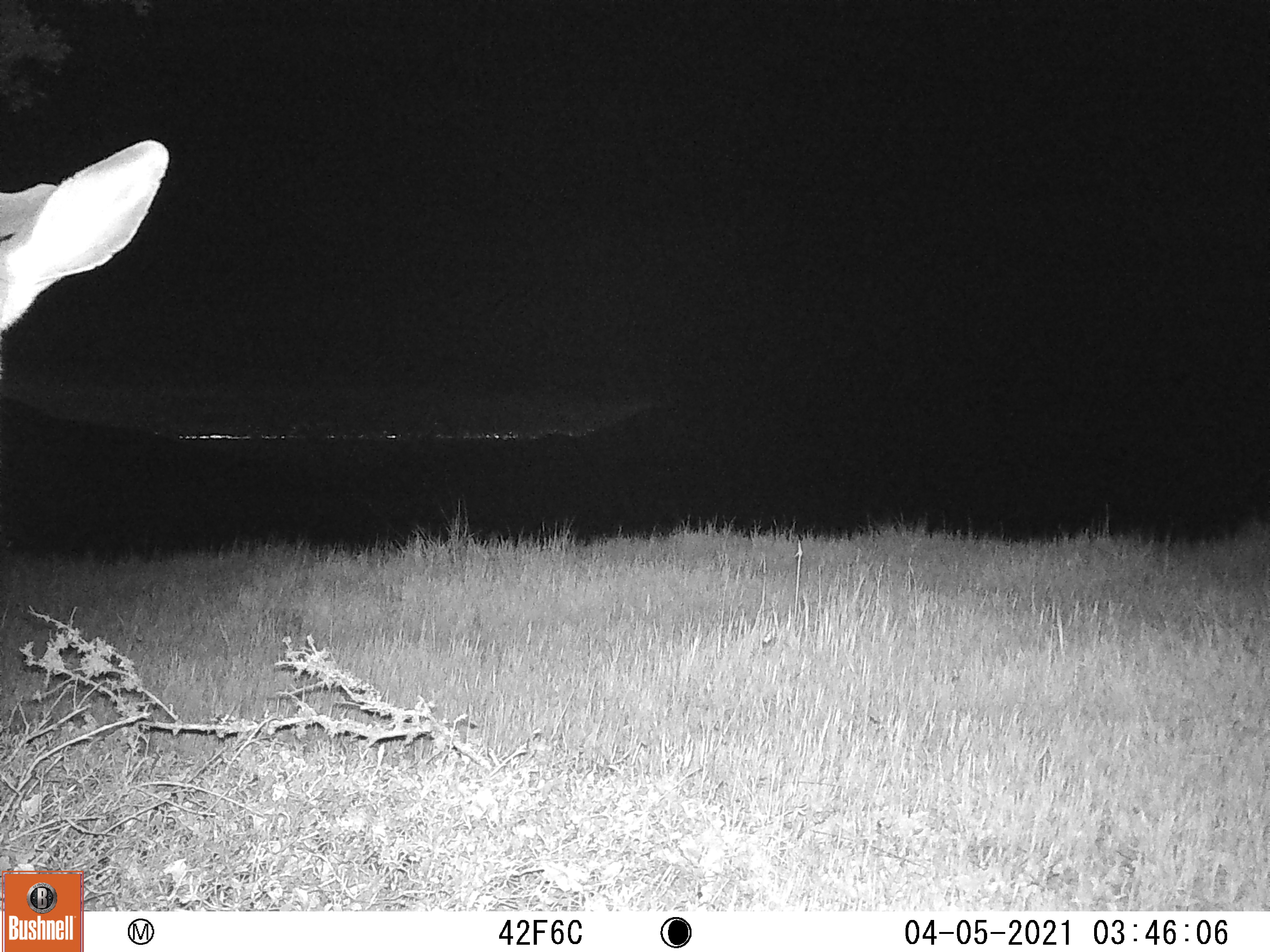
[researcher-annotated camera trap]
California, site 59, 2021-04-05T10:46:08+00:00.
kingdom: Animalia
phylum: Chordata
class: Mammalia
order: Artiodactyla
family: Cervidae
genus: Odocoileus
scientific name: Odocoileus hemionus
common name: mule deer